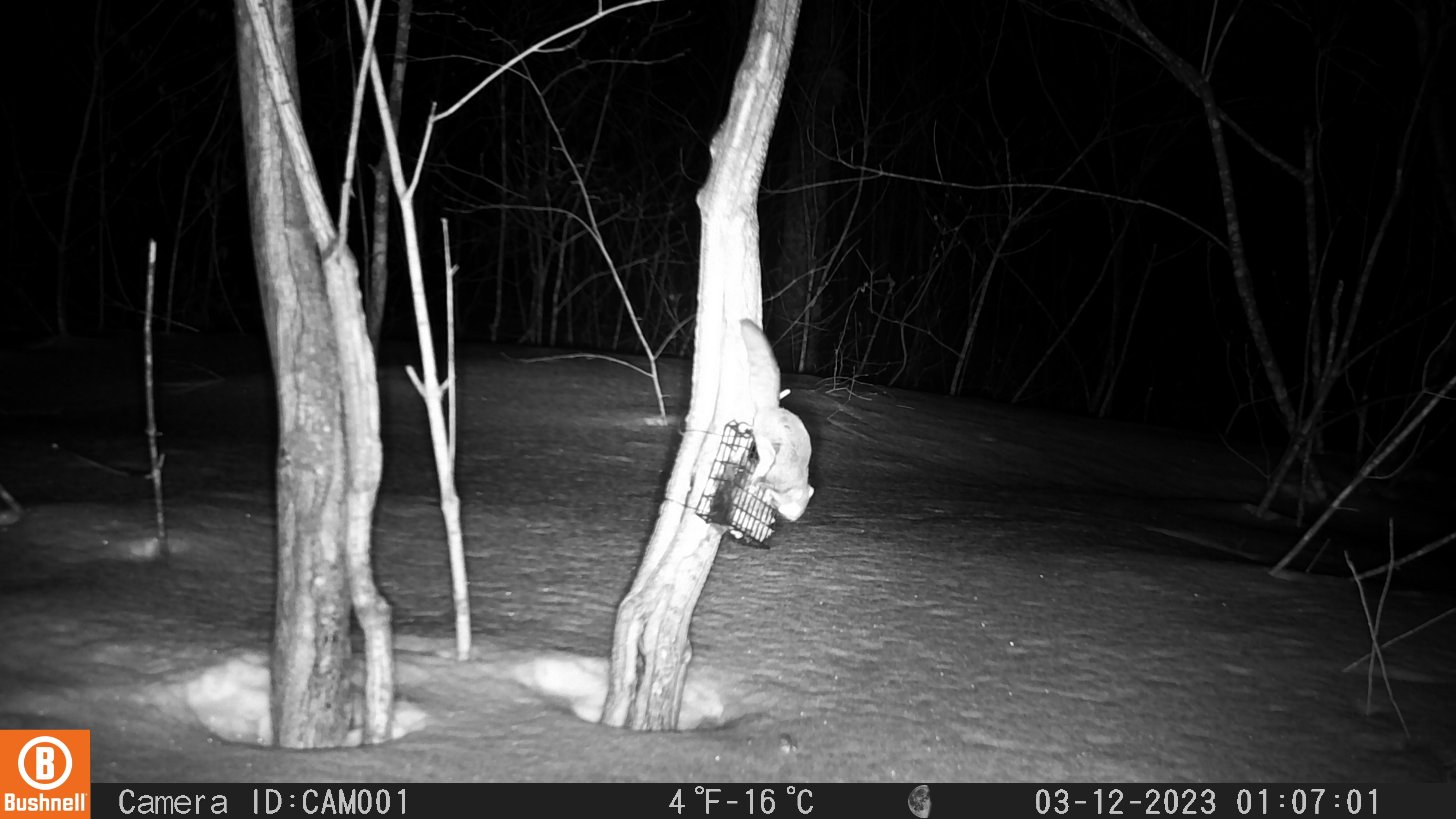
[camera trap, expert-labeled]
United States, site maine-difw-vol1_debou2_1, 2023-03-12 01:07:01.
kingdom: Animalia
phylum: Chordata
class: Mammalia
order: Rodentia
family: Sciuridae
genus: Glaucomys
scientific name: Glaucomys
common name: flying squirrel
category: flying squirrel sp.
Flying squirrel sp. (flying squirrel) (Glaucomys).